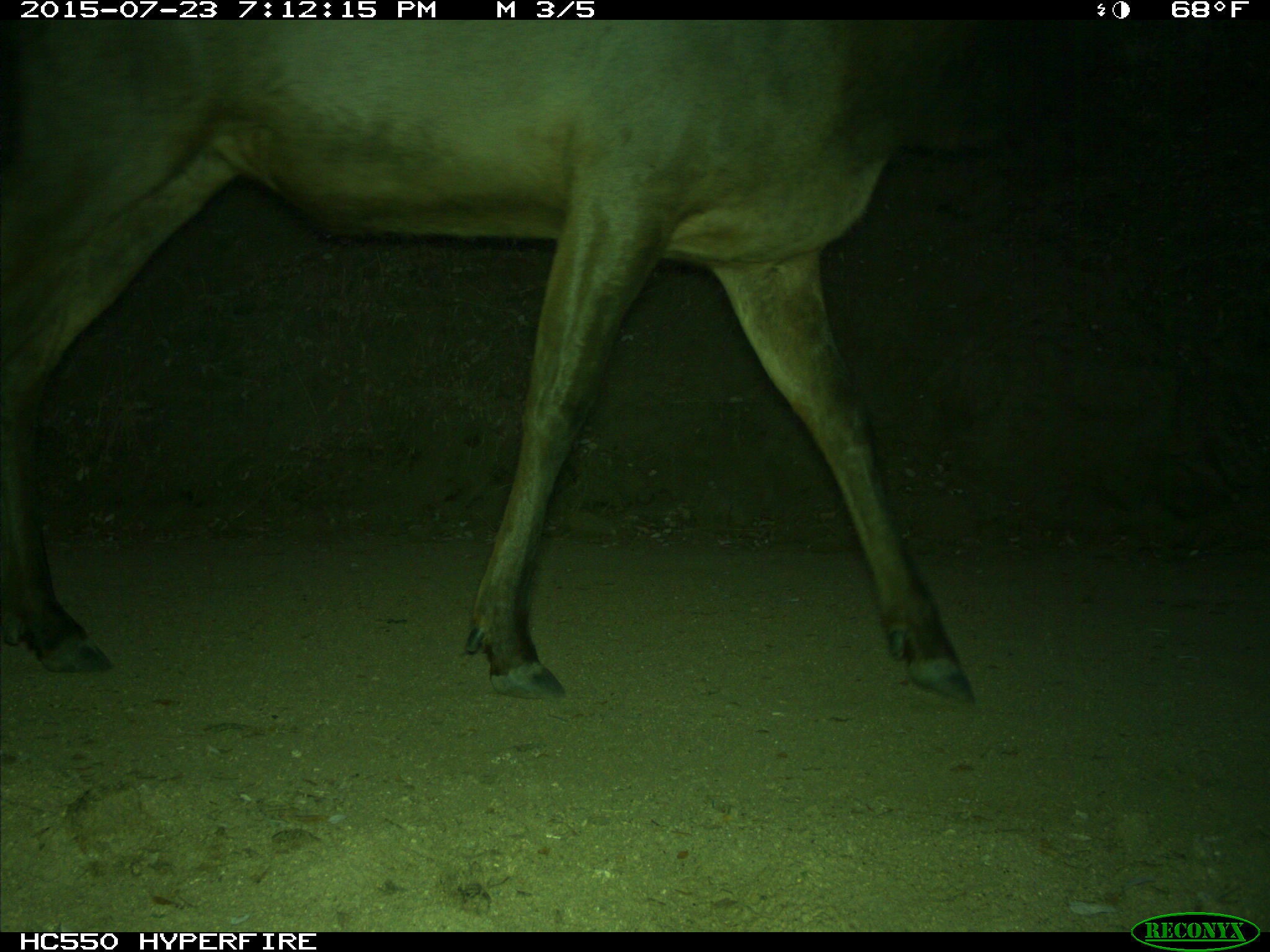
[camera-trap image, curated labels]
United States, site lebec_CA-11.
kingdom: Animalia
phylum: Chordata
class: Mammalia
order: Artiodactyla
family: Cervidae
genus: Cervus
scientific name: Cervus canadensis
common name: elk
Cervus canadensis (elk).